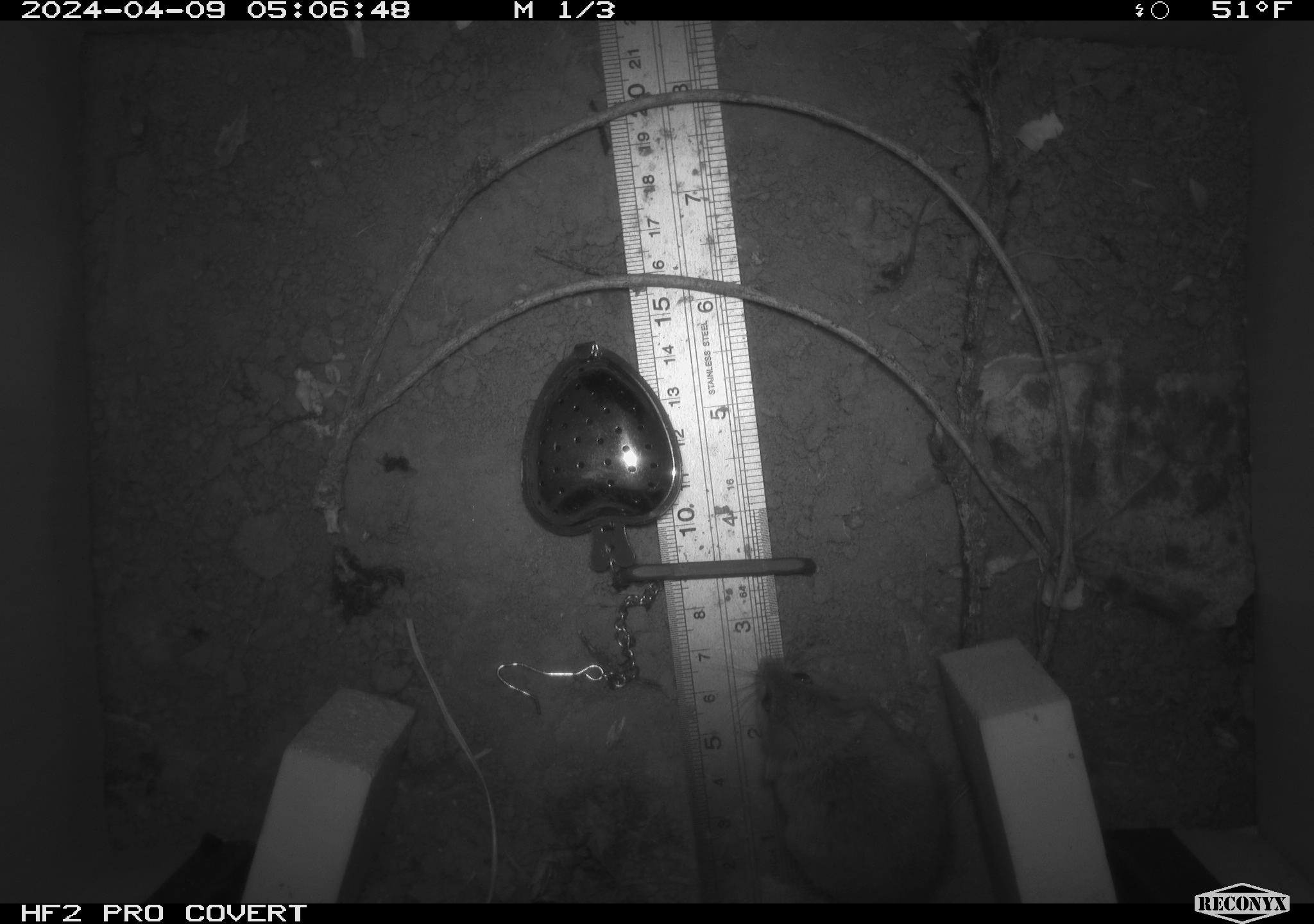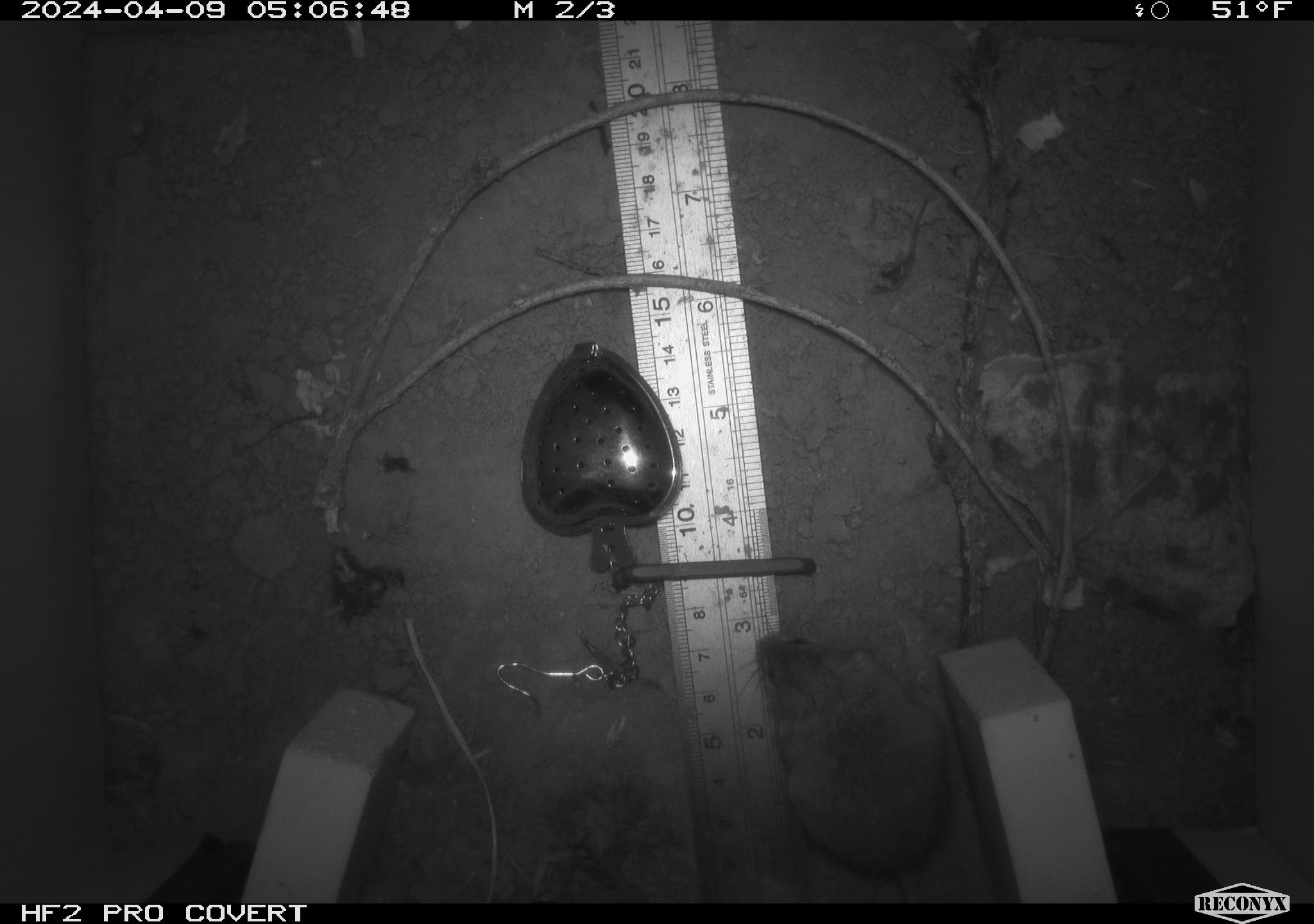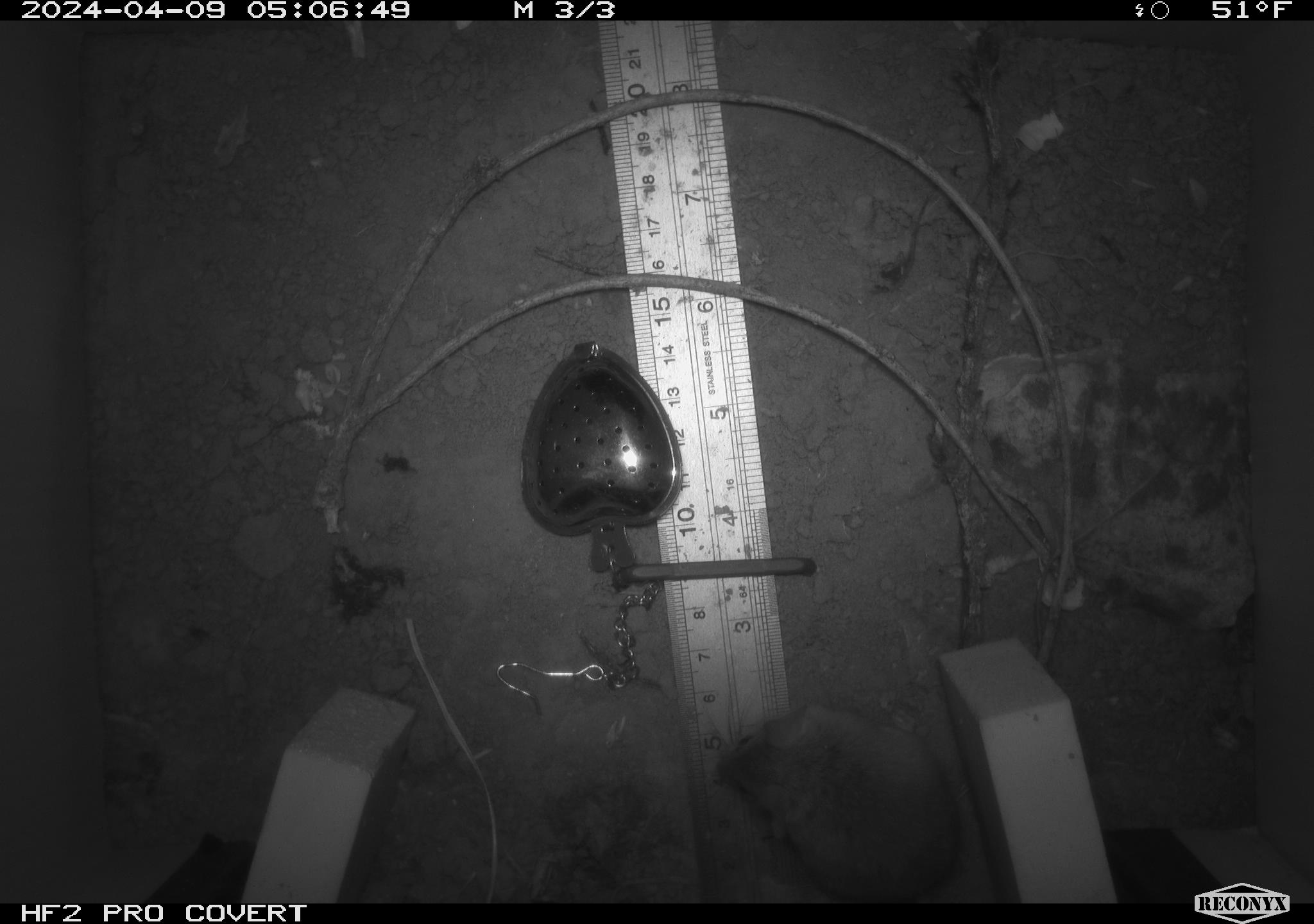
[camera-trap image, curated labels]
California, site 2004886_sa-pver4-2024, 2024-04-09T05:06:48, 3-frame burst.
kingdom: Animalia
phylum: Chordata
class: Mammalia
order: Rodentia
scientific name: Rodentia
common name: mouse species